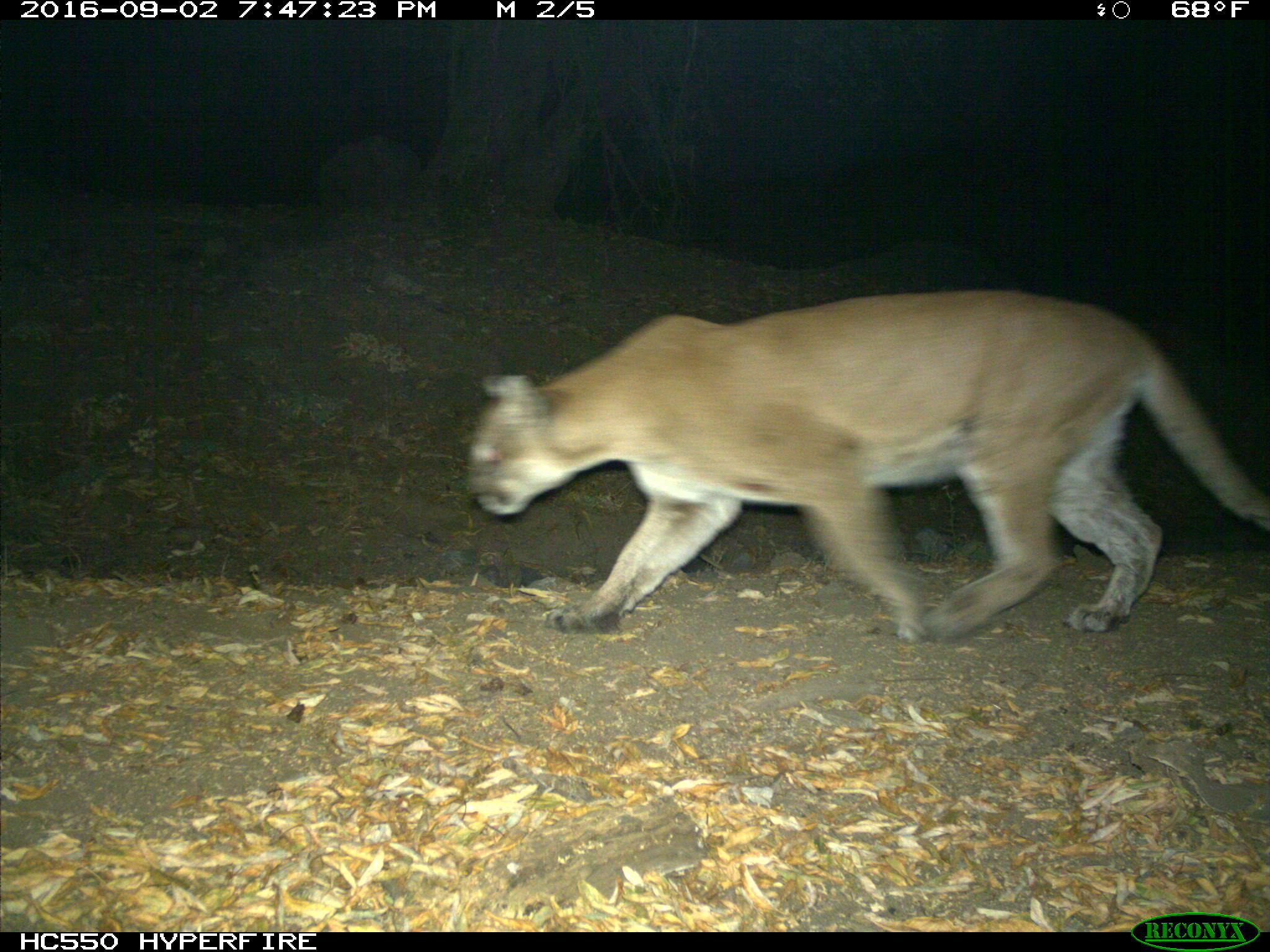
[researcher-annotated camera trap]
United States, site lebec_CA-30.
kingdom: Animalia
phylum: Chordata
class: Mammalia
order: Carnivora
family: Felidae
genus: Puma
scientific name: Puma concolor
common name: mountain lion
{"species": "Puma concolor (mountain lion)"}